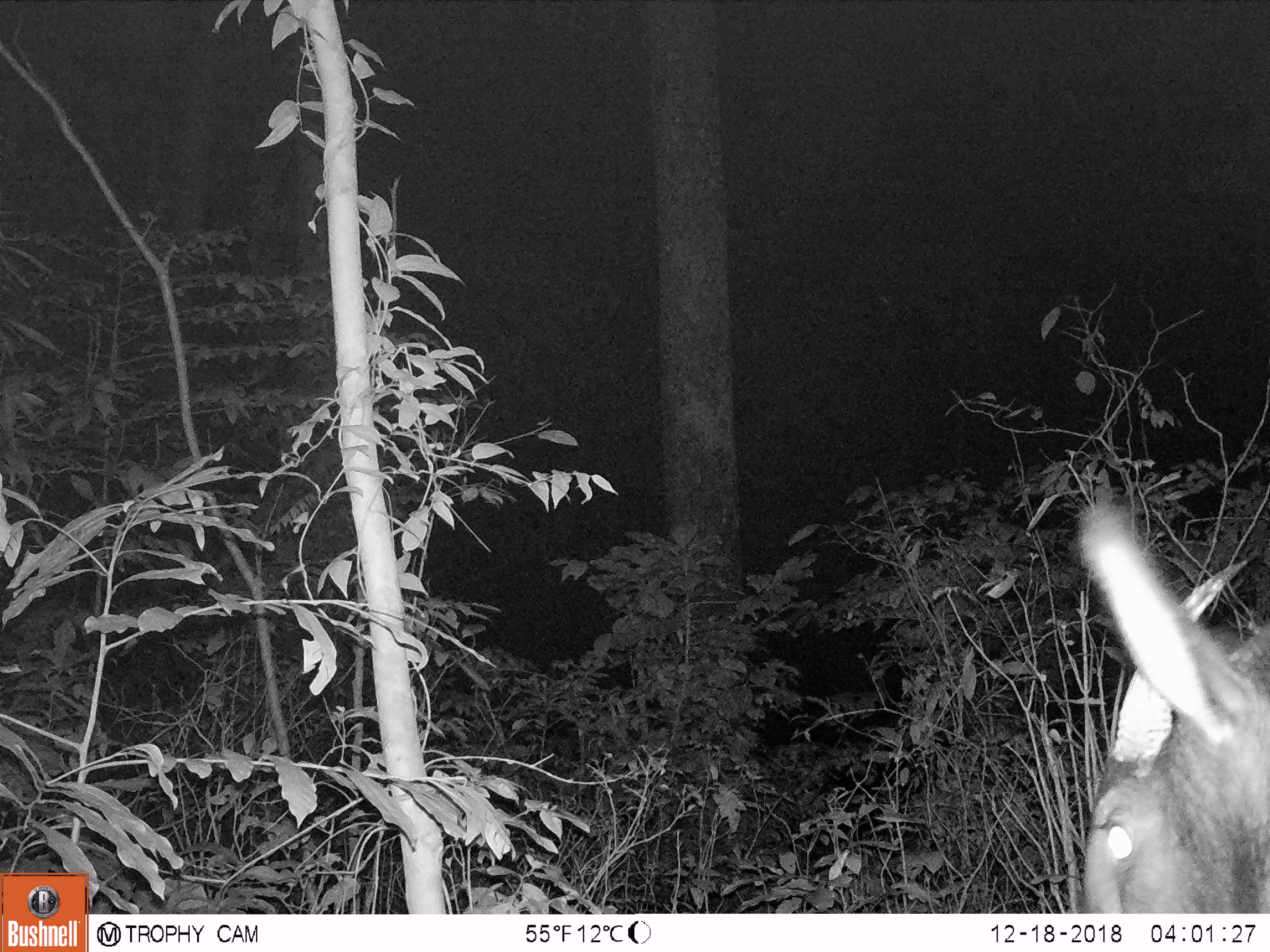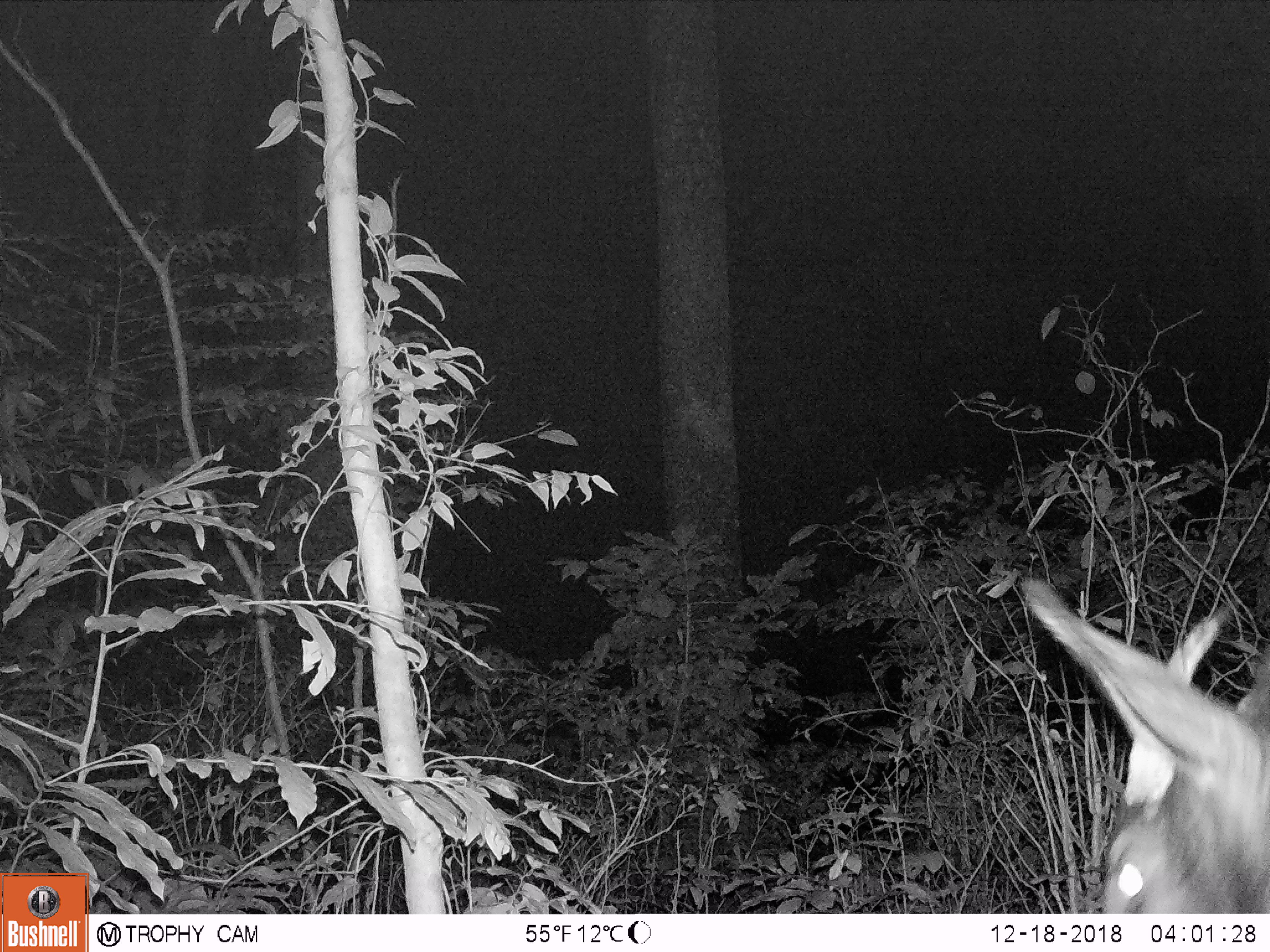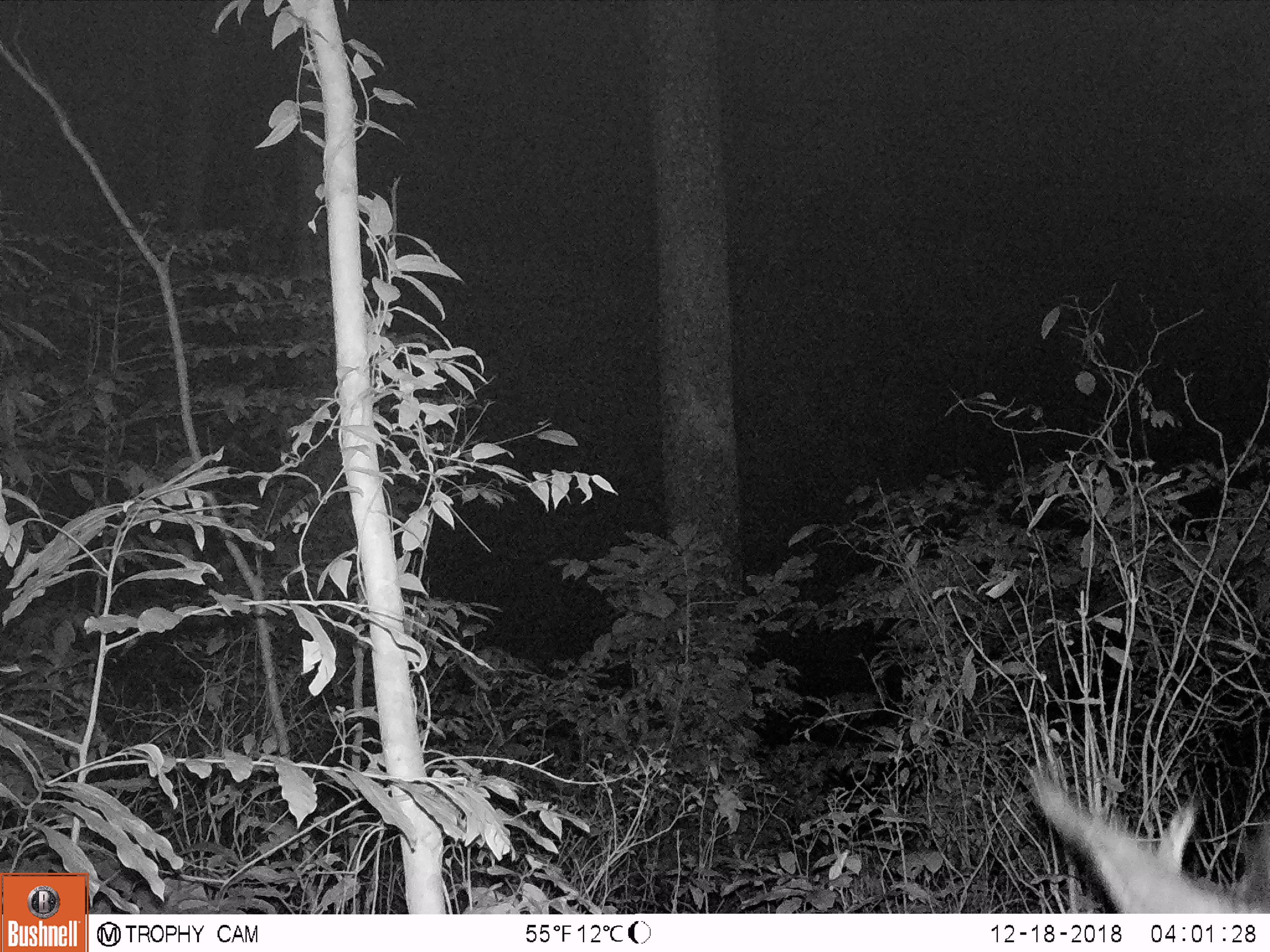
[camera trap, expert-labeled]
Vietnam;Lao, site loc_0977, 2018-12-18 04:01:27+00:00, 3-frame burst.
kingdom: Animalia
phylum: Chordata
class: Mammalia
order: Artiodactyla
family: Bovidae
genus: Capricornis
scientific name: Capricornis sumatraensis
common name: chinese serow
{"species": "chinese serow (Capricornis sumatraensis)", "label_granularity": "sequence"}